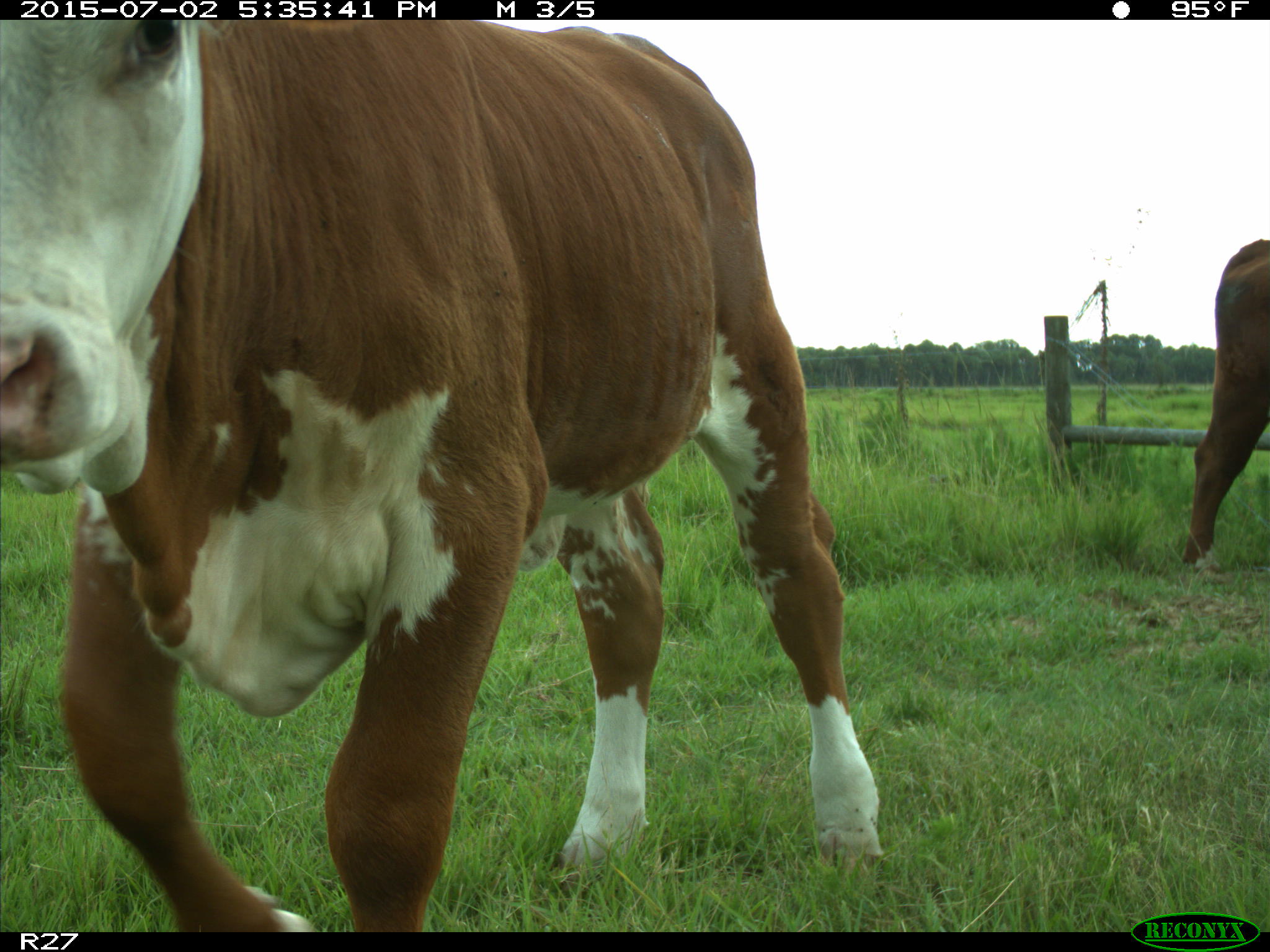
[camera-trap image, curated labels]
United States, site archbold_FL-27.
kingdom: Animalia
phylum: Chordata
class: Mammalia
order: Artiodactyla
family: Bovidae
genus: Bos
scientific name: Bos taurus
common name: domestic cow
Bos taurus (domestic cow).